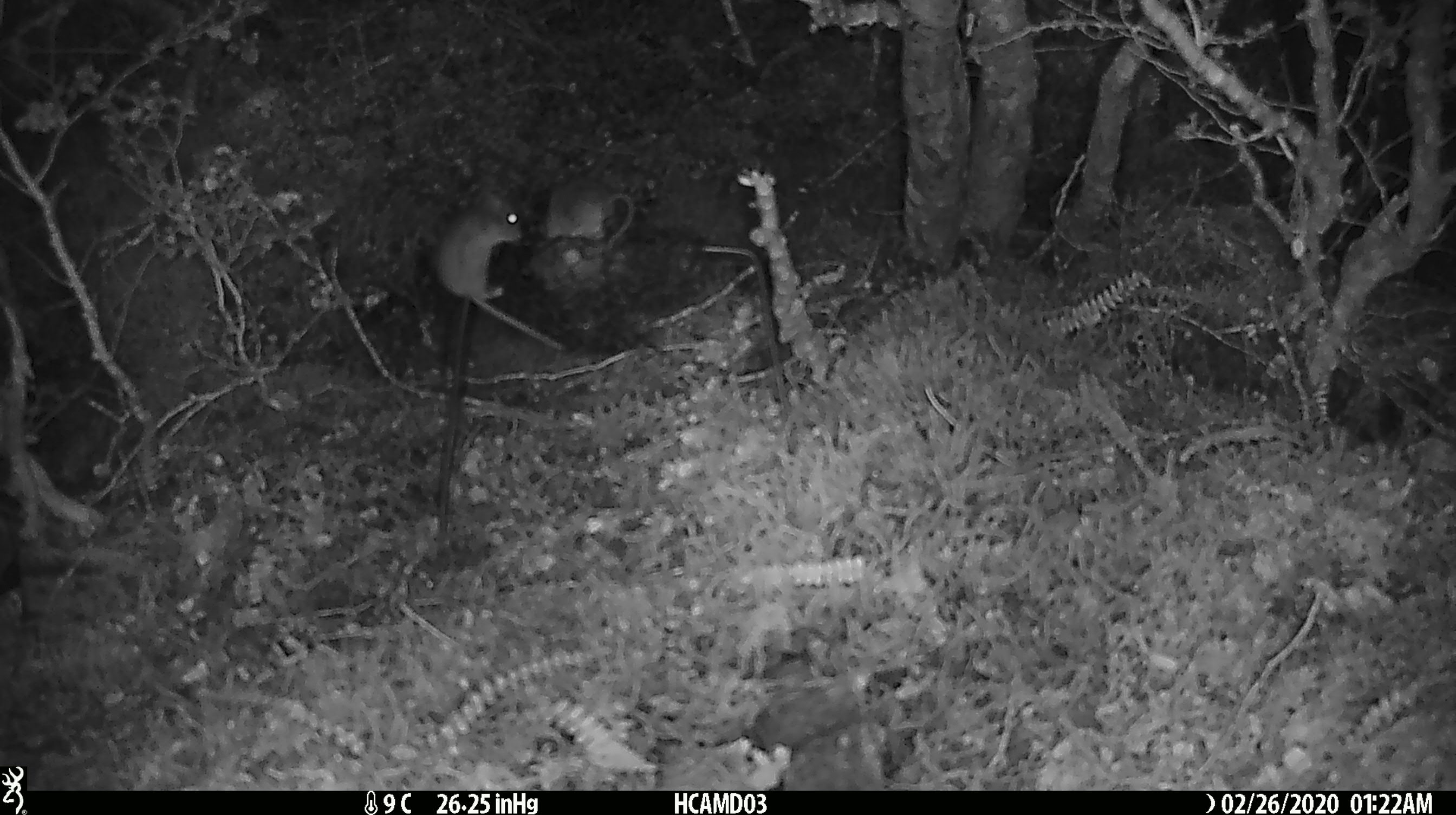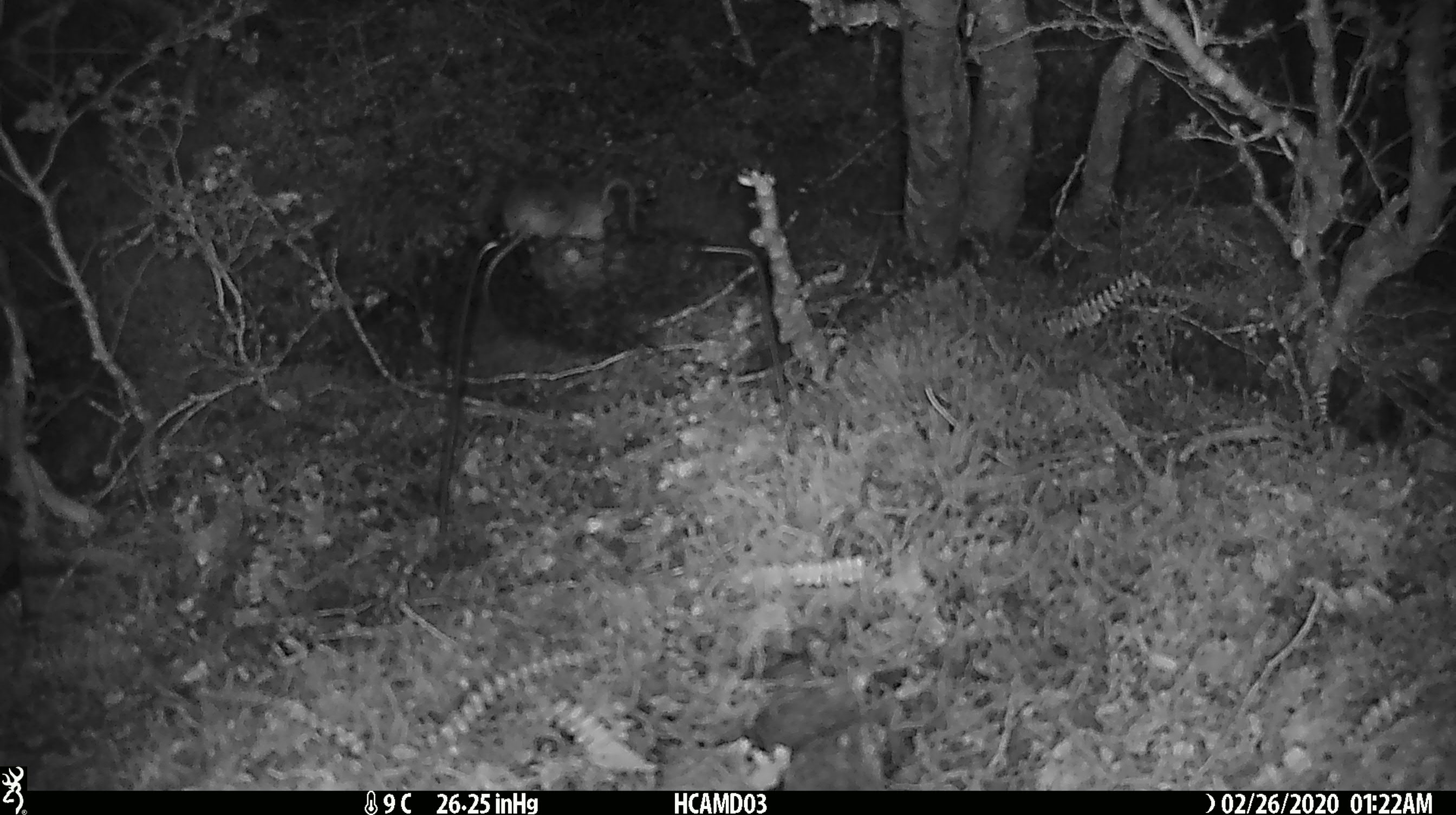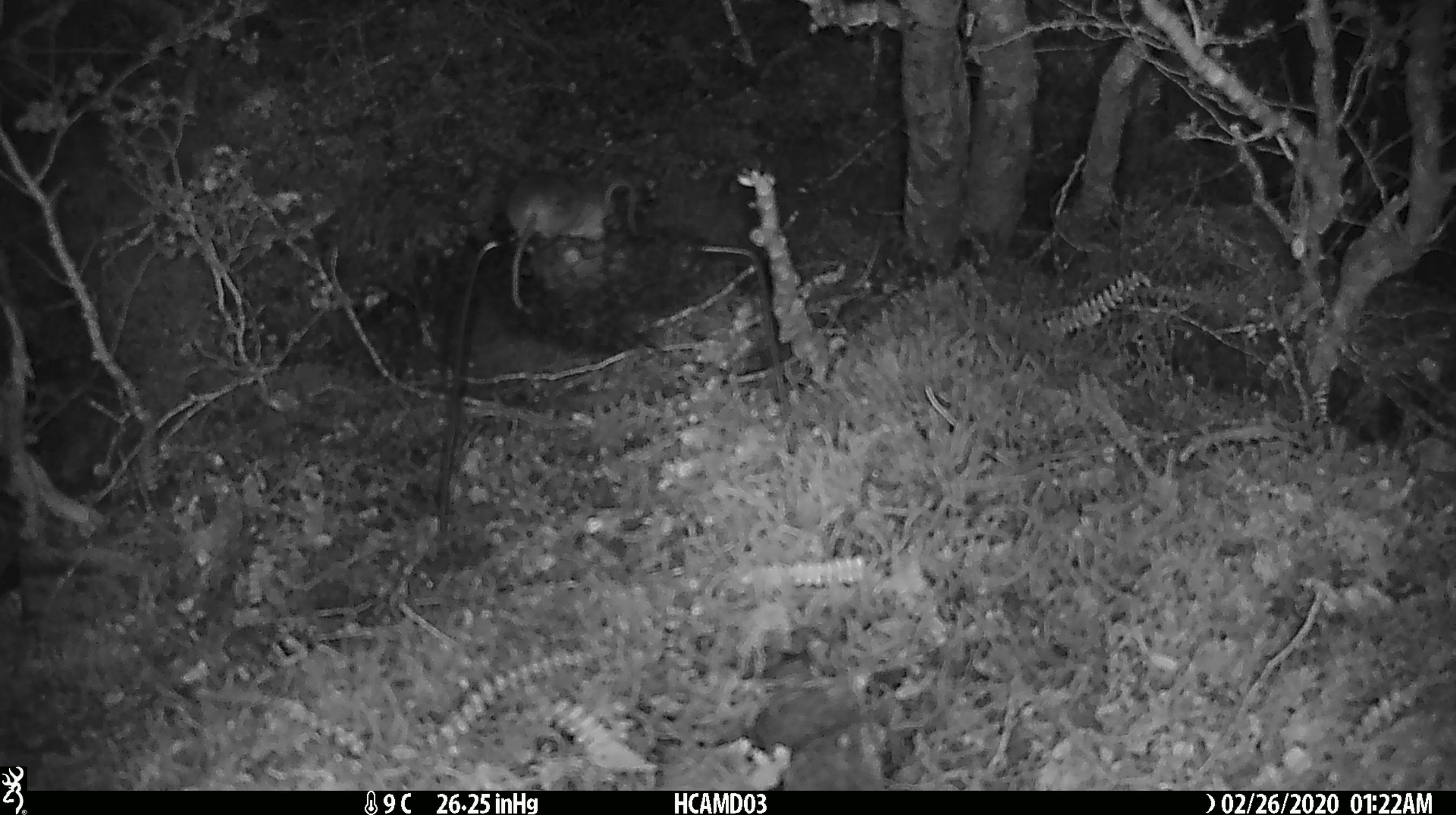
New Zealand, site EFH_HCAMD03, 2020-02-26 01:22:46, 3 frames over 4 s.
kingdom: Animalia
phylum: Chordata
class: Mammalia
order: Rodentia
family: Muridae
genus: Mus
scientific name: Mus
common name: mouse